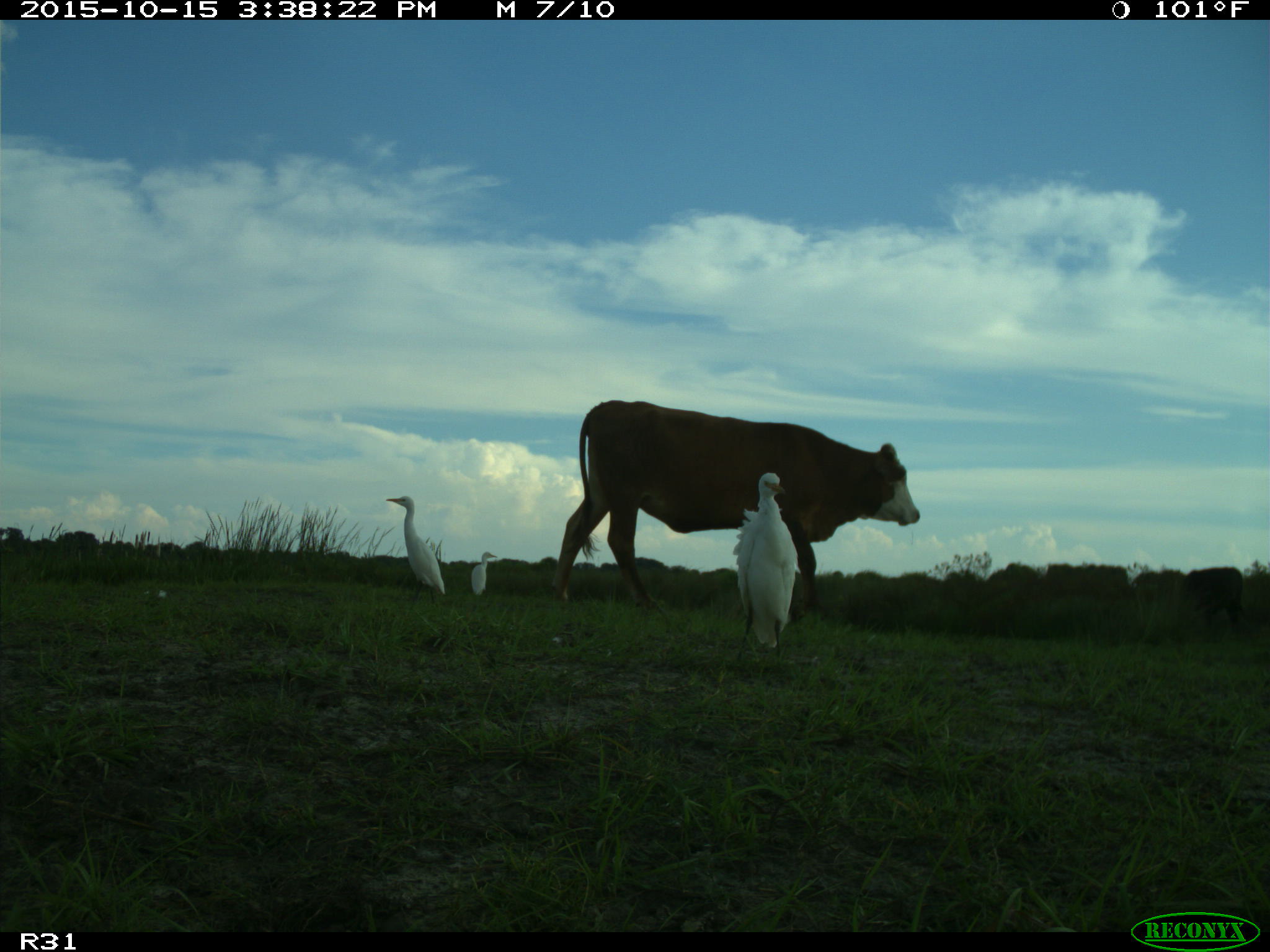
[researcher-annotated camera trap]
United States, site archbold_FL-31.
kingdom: Animalia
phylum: Chordata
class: Mammalia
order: Artiodactyla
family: Bovidae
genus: Bos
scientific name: Bos taurus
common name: domestic cow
Bos taurus (domestic cow).